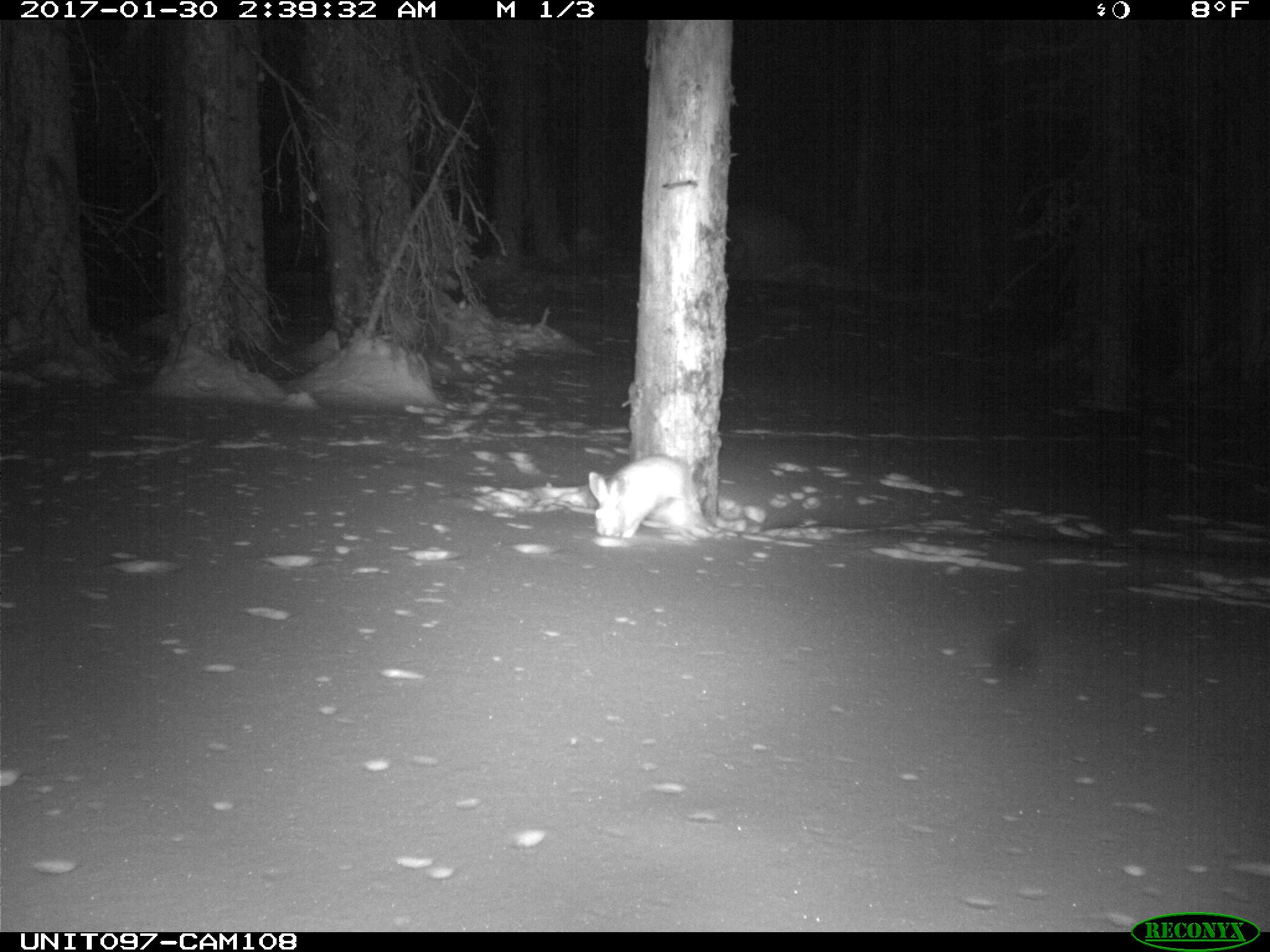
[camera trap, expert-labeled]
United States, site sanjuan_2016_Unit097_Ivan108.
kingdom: Animalia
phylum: Chordata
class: Mammalia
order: Lagomorpha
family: Leporidae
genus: Lepus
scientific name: Lepus americanus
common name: snowshoe hare